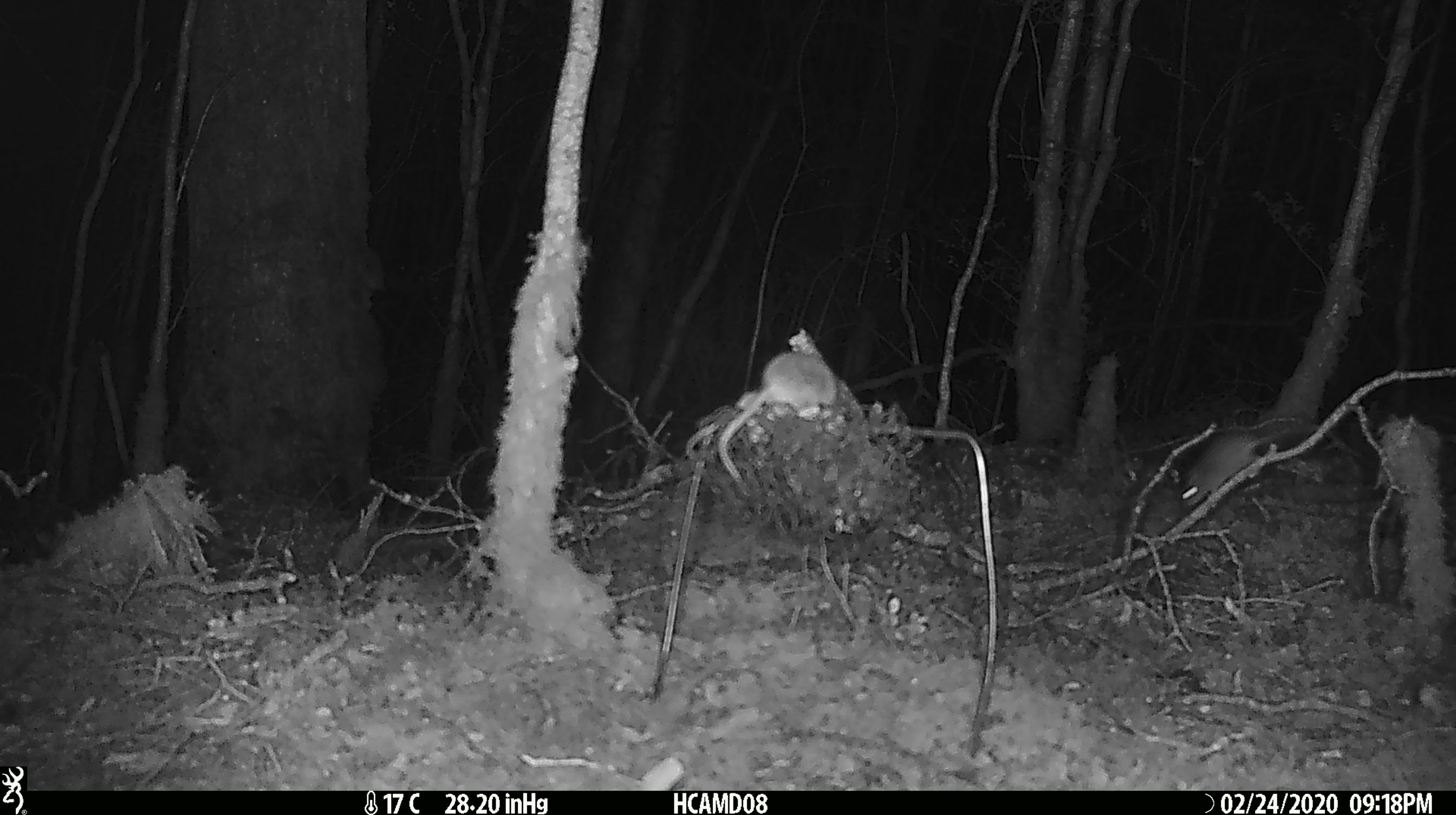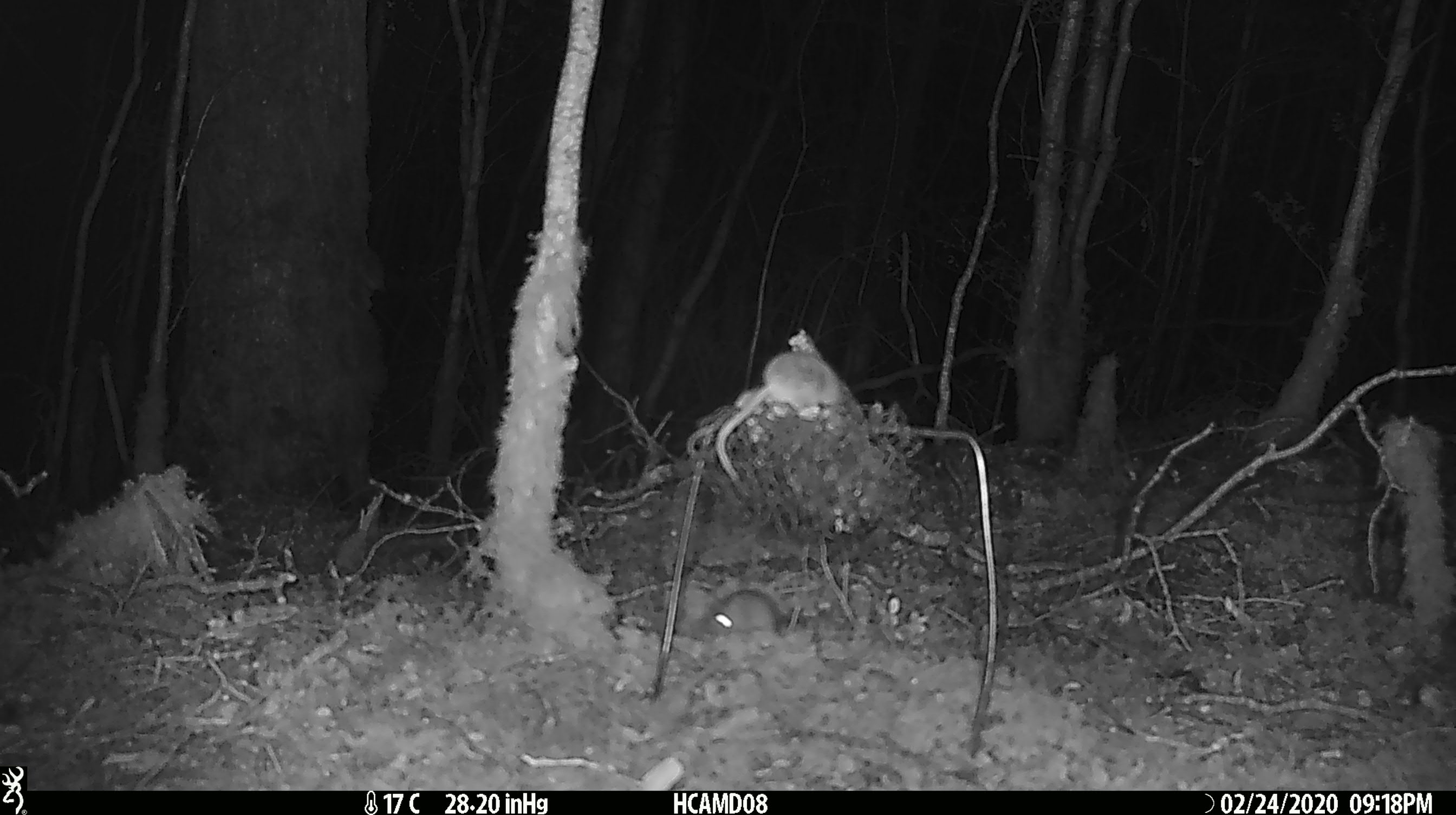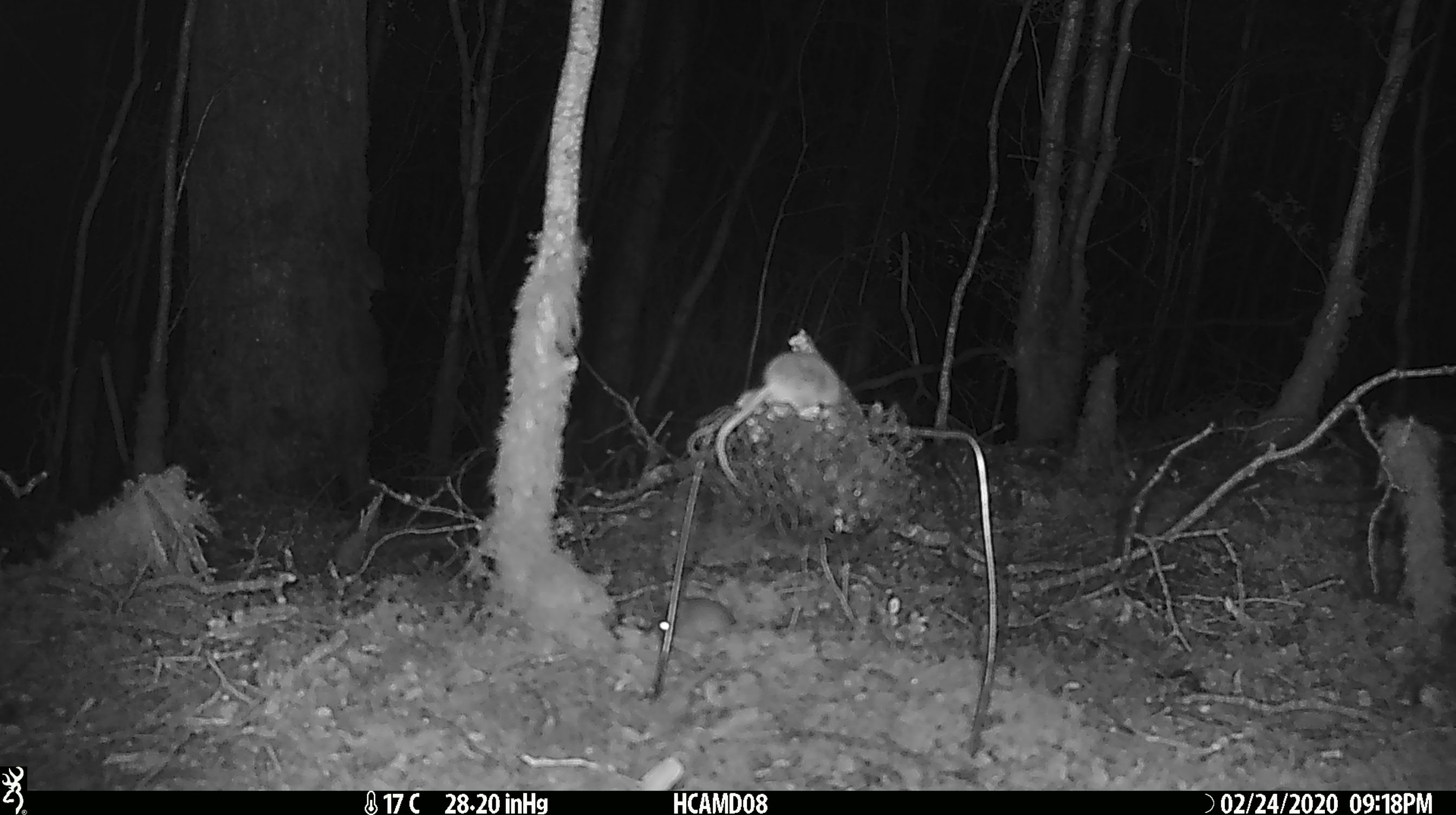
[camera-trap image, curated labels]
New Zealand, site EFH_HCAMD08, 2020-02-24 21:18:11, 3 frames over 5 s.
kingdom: Animalia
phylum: Chordata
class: Mammalia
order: Rodentia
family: Muridae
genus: Mus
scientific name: Mus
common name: mouse